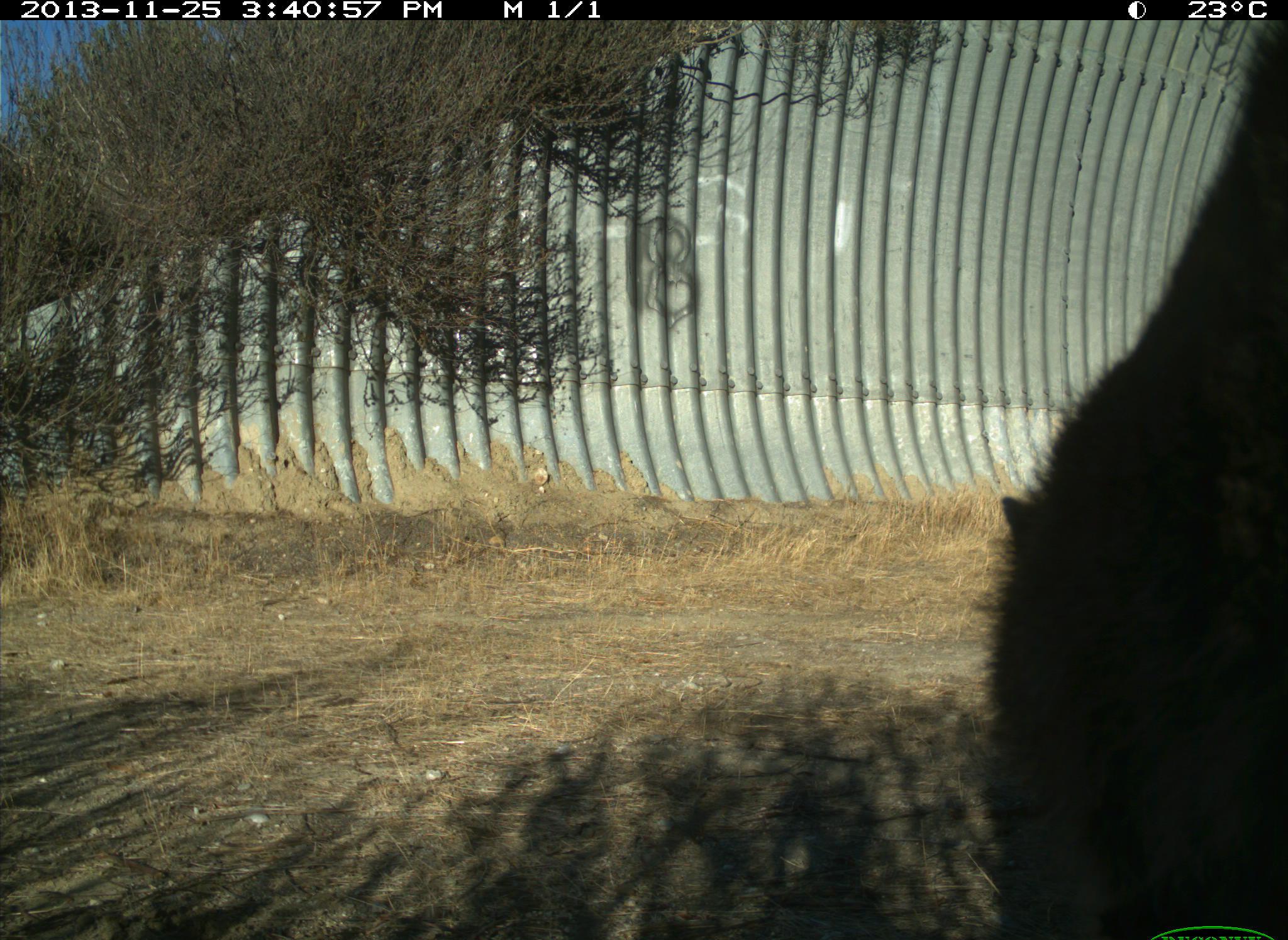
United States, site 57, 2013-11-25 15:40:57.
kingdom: Animalia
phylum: Chordata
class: Mammalia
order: Carnivora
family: Procyonidae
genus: Procyon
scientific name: Procyon lotor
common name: raccoon